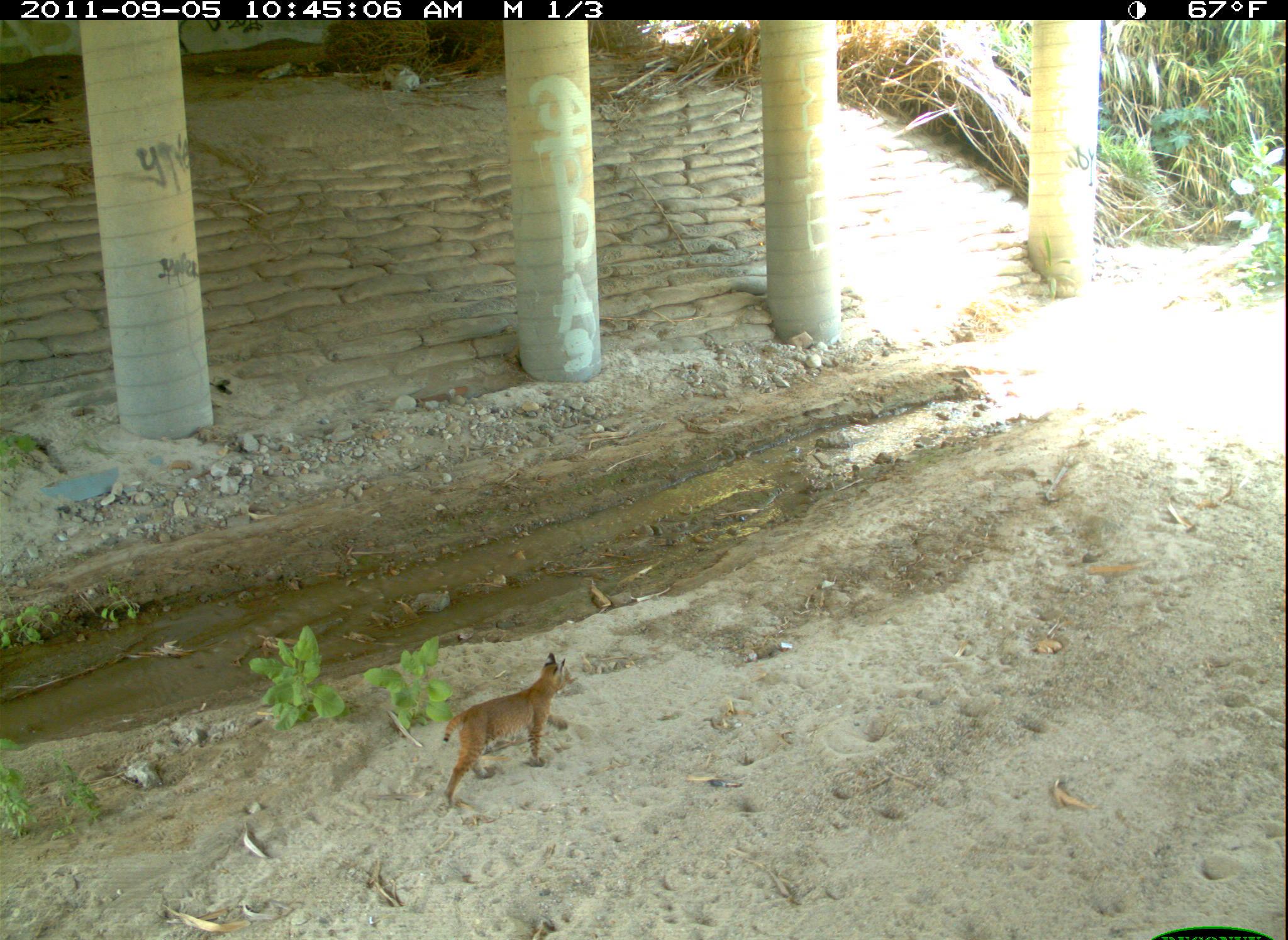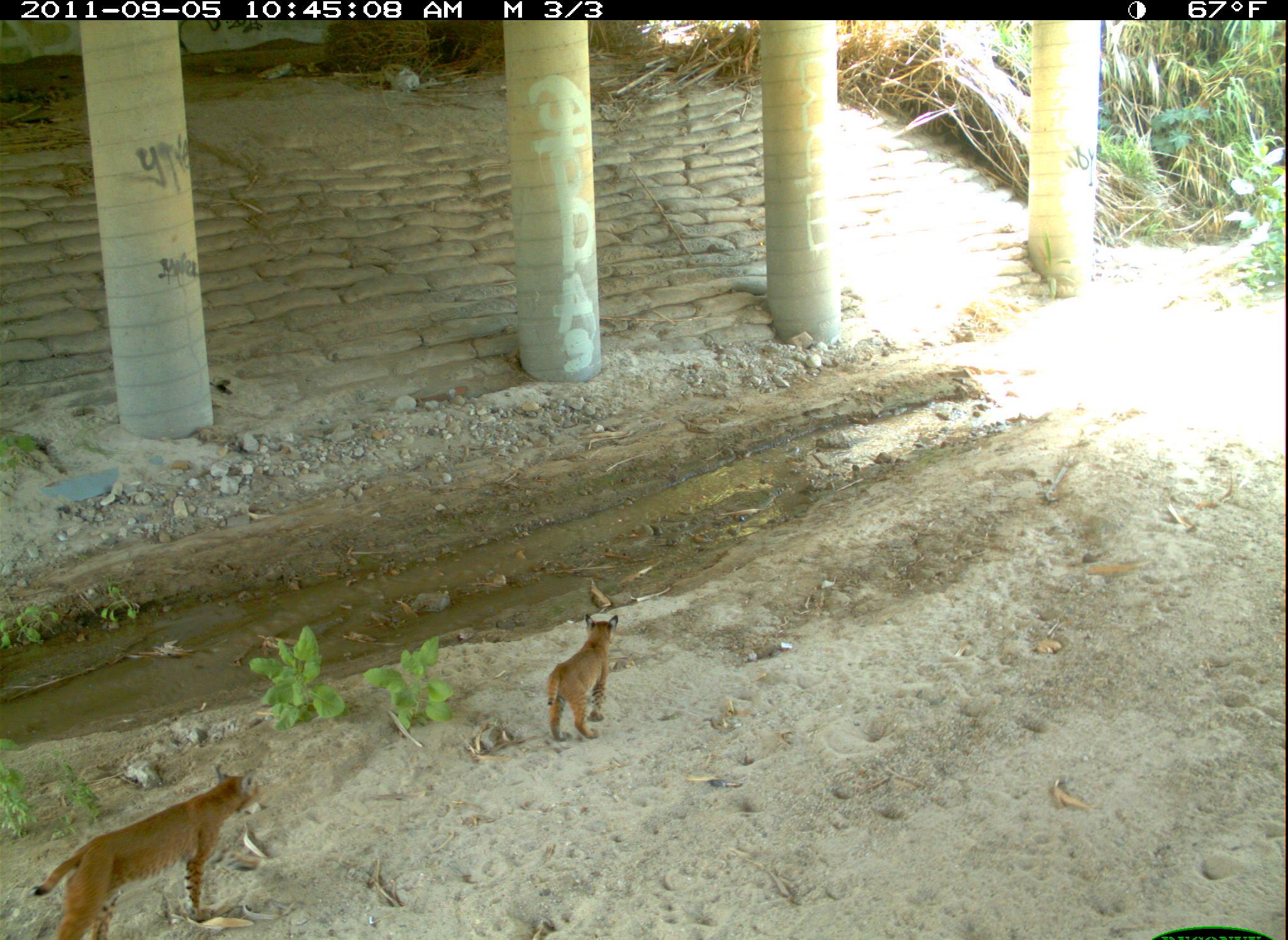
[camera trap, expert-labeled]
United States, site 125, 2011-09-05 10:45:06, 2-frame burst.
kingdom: Animalia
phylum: Chordata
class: Mammalia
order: Carnivora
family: Felidae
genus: Lynx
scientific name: Lynx rufus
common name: bobcat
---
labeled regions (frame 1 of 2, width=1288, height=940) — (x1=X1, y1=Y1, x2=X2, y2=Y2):
bobcat: (x1=434, y1=648, x2=580, y2=814)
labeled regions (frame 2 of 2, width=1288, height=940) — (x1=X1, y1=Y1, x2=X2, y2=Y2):
bobcat: (x1=24, y1=758, x2=275, y2=940); (x1=537, y1=611, x2=630, y2=748)